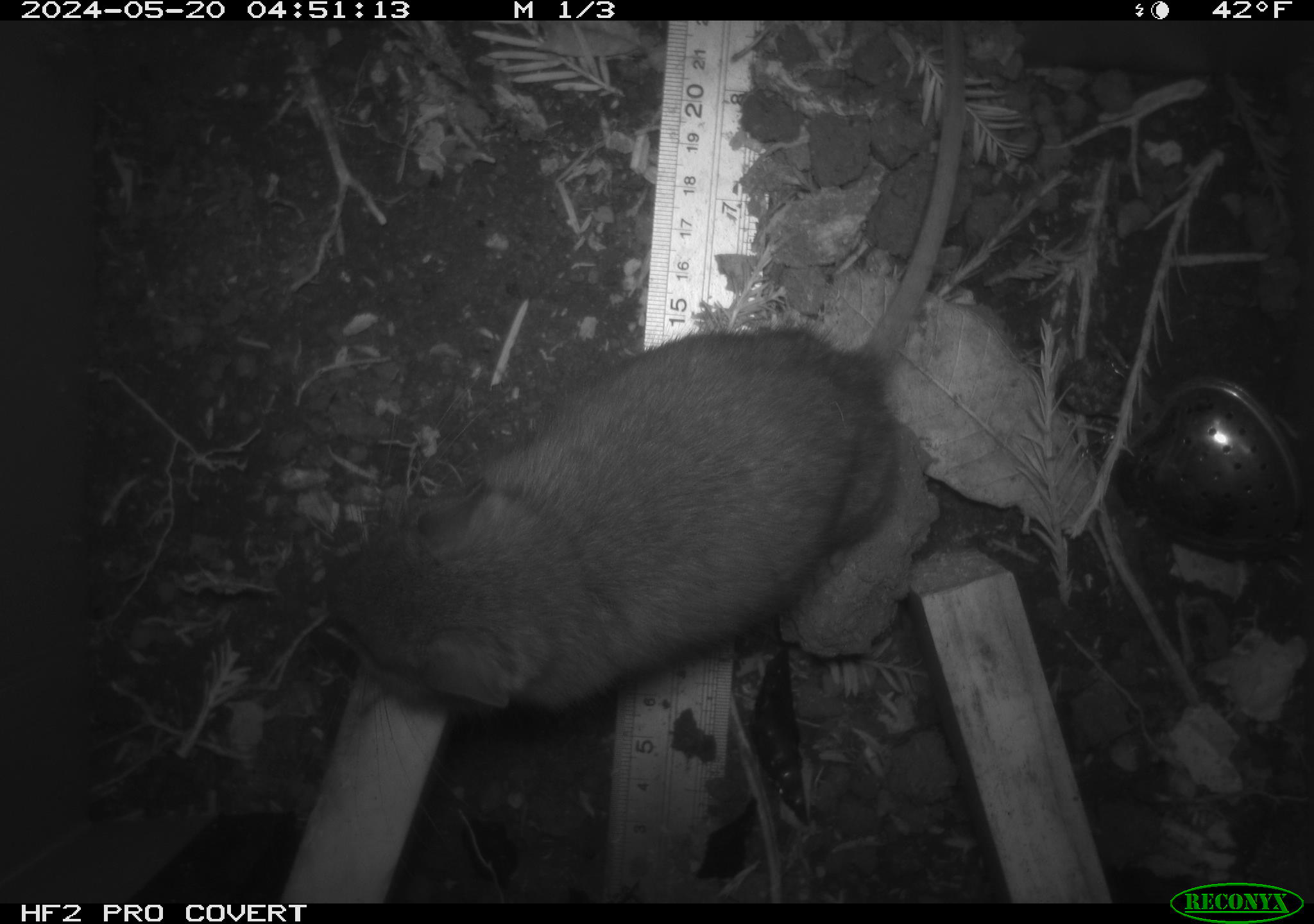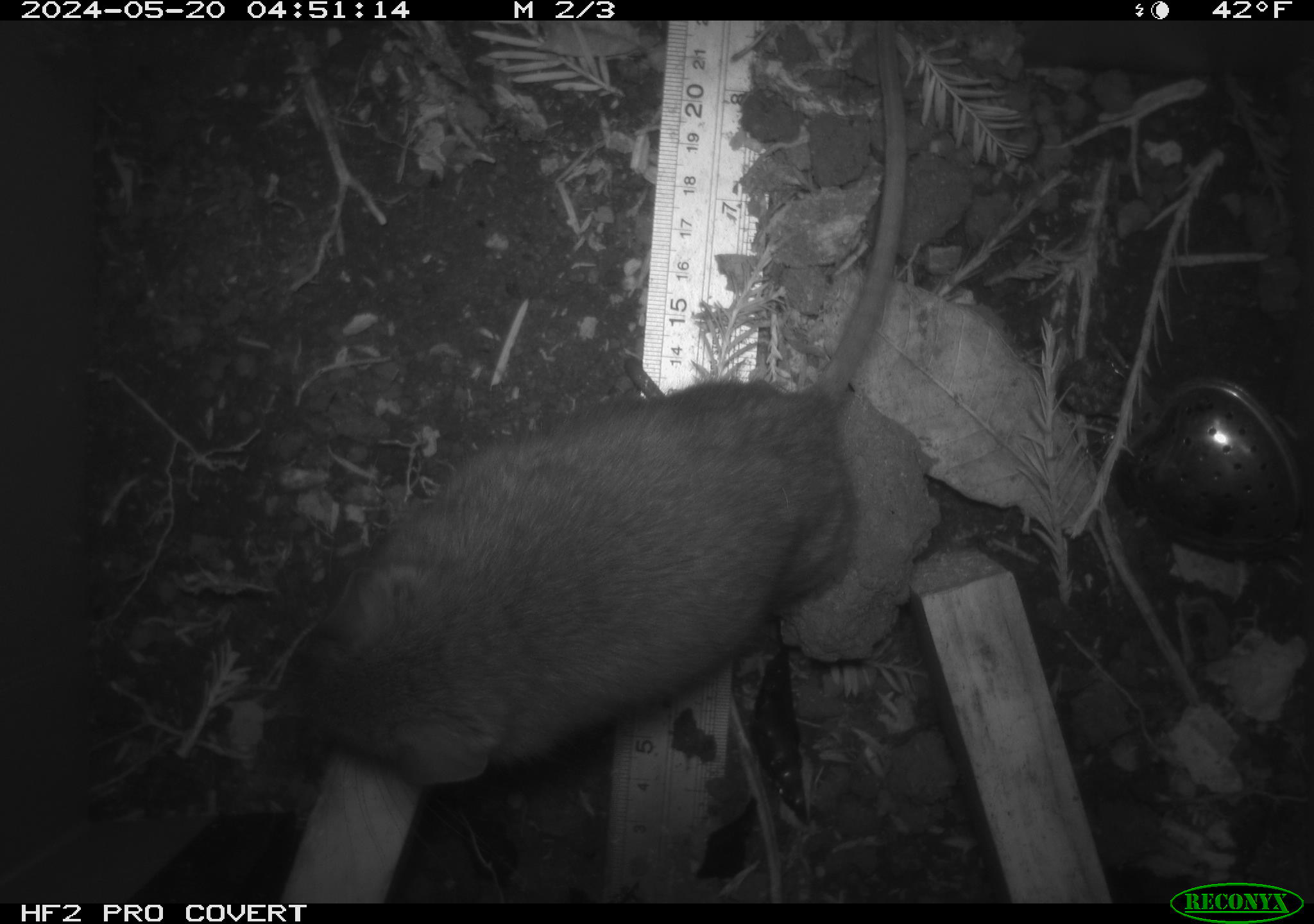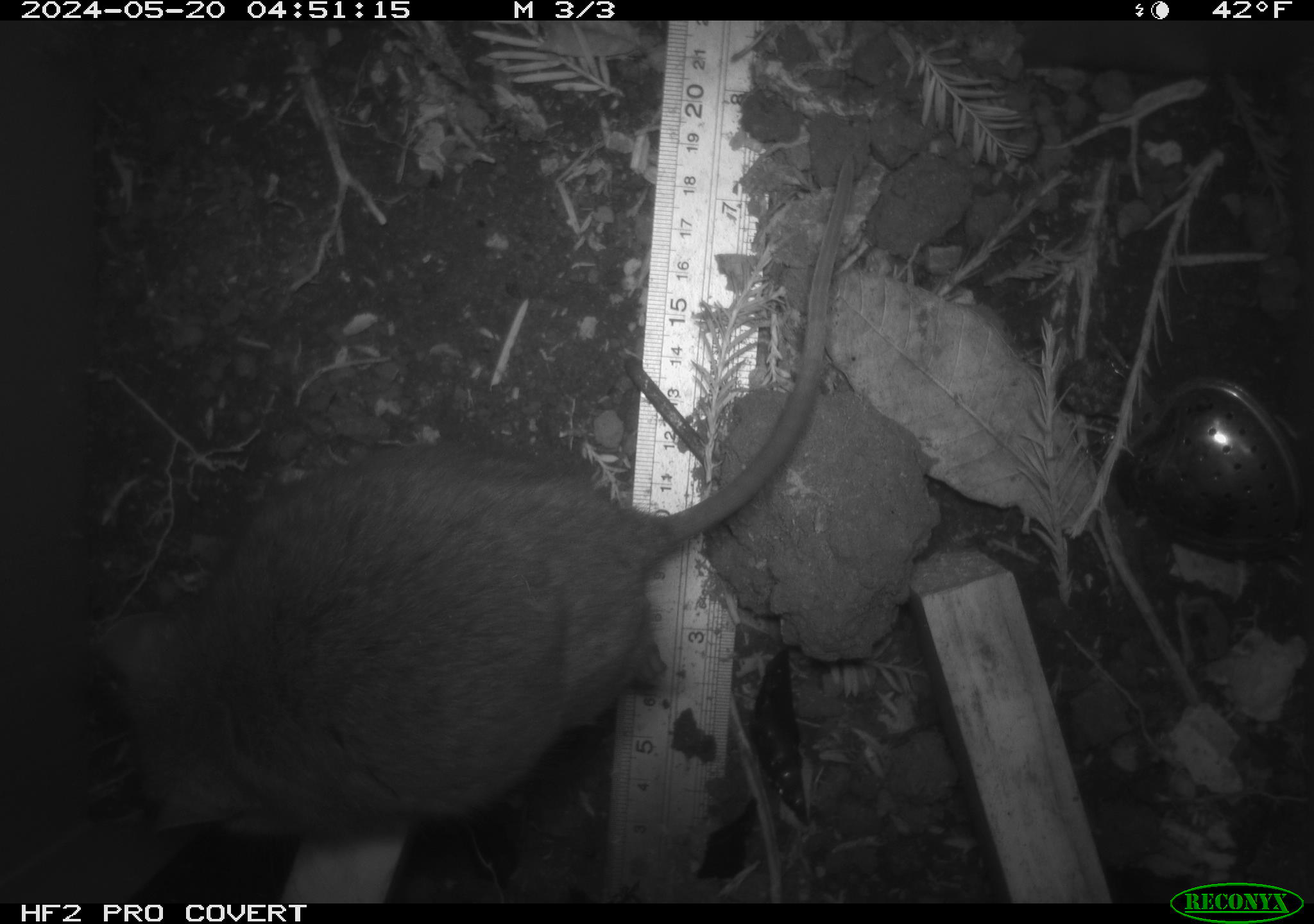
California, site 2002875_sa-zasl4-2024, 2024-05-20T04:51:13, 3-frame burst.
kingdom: Animalia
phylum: Chordata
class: Mammalia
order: Rodentia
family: Cricetidae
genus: Neotoma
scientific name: Neotoma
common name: pack rat or woodrat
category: neotoma species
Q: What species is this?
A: Neotoma species (pack rat or woodrat) (Neotoma).